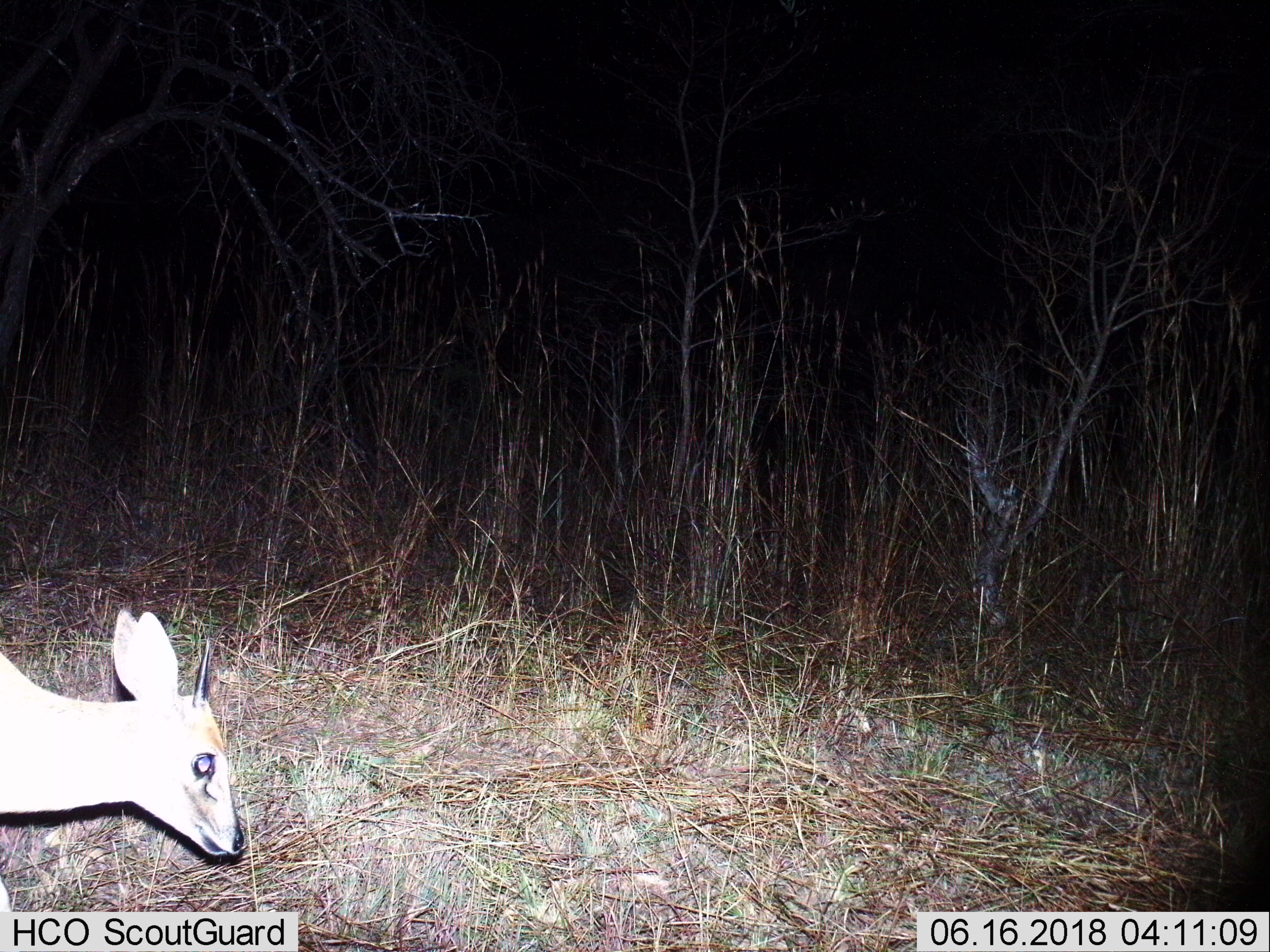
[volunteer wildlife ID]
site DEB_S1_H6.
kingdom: Animalia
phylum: Chordata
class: Mammalia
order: Artiodactyla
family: Bovidae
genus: Sylvicapra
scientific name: Sylvicapra grimmia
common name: common duiker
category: duikercommongrey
Duikercommongrey (common duiker) (Sylvicapra grimmia), count 1. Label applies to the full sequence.